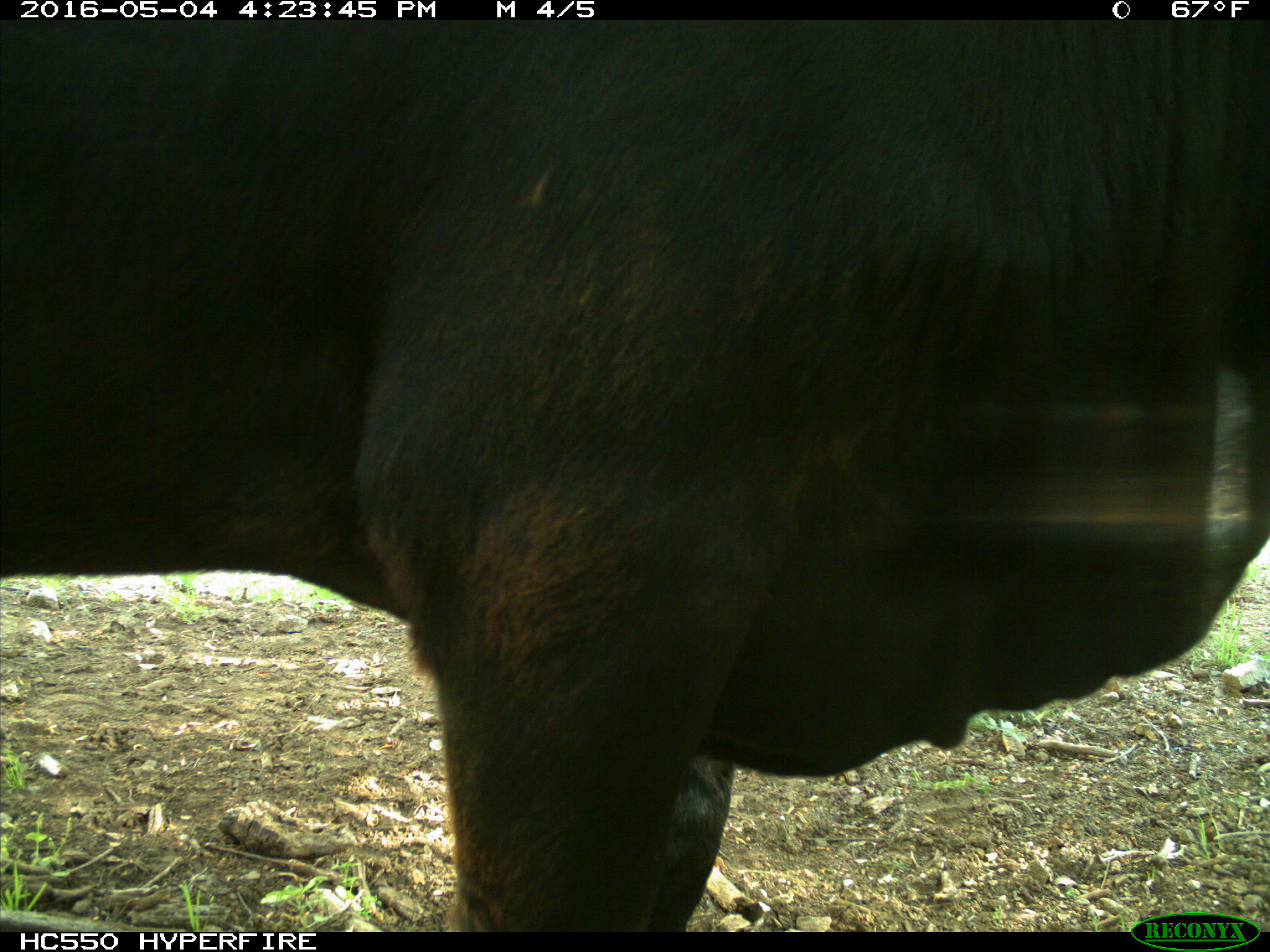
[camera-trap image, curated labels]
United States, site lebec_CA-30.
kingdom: Animalia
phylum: Chordata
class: Mammalia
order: Artiodactyla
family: Bovidae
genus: Bos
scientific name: Bos taurus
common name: domestic cow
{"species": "Bos taurus (domestic cow)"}